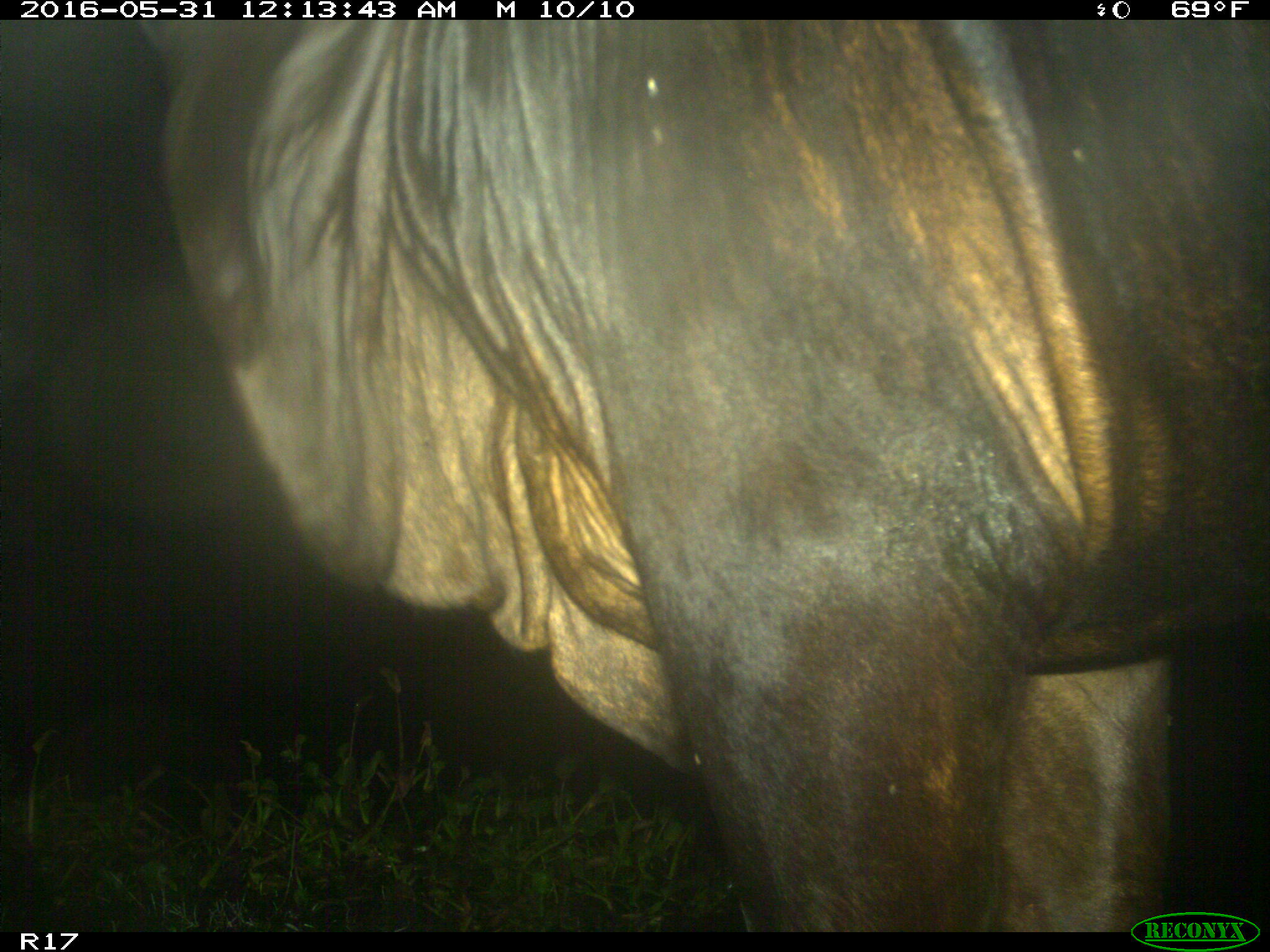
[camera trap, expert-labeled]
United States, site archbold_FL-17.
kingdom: Animalia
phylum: Chordata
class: Mammalia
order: Artiodactyla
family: Bovidae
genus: Bos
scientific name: Bos taurus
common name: domestic cow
Bos taurus (domestic cow).